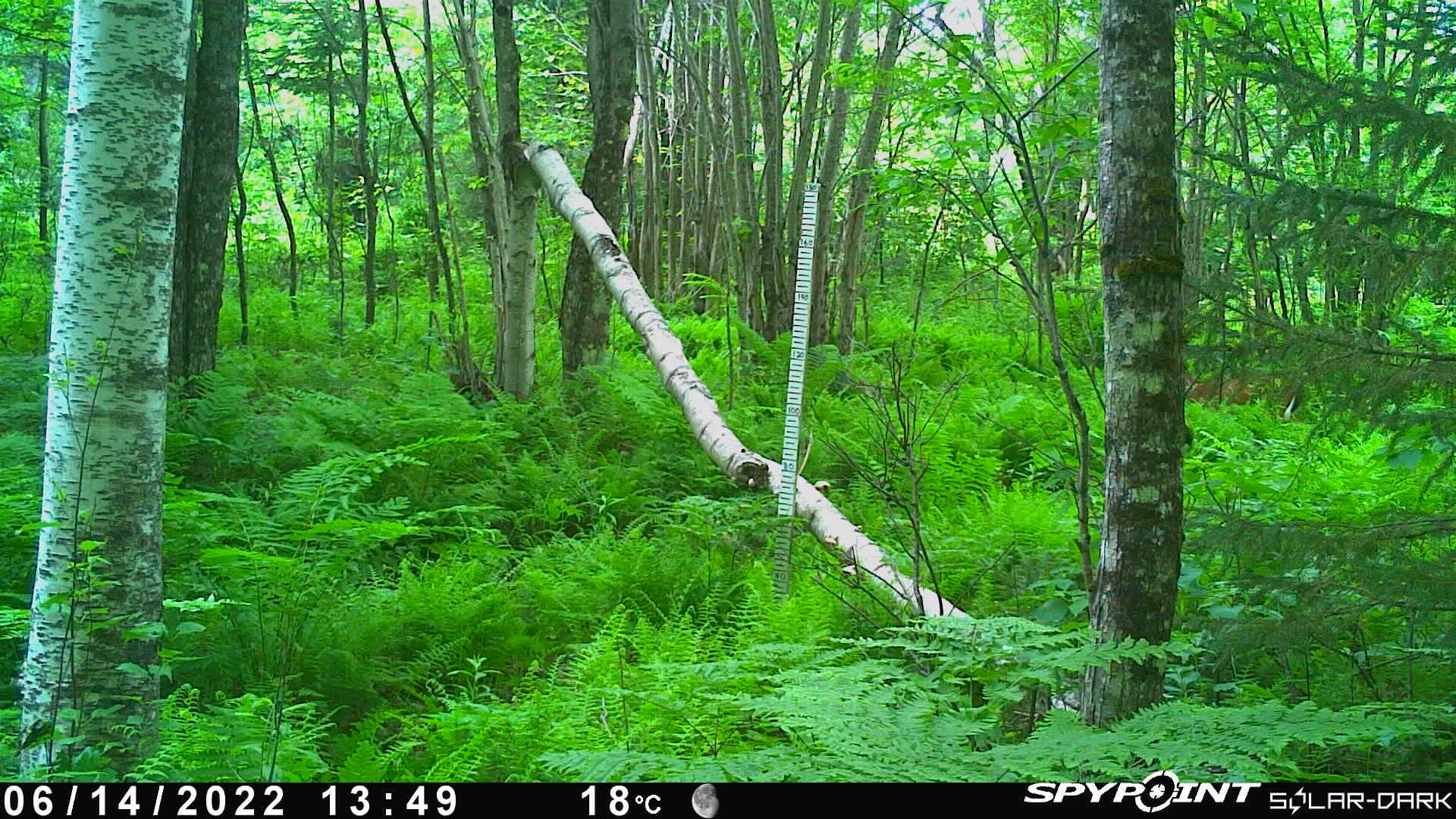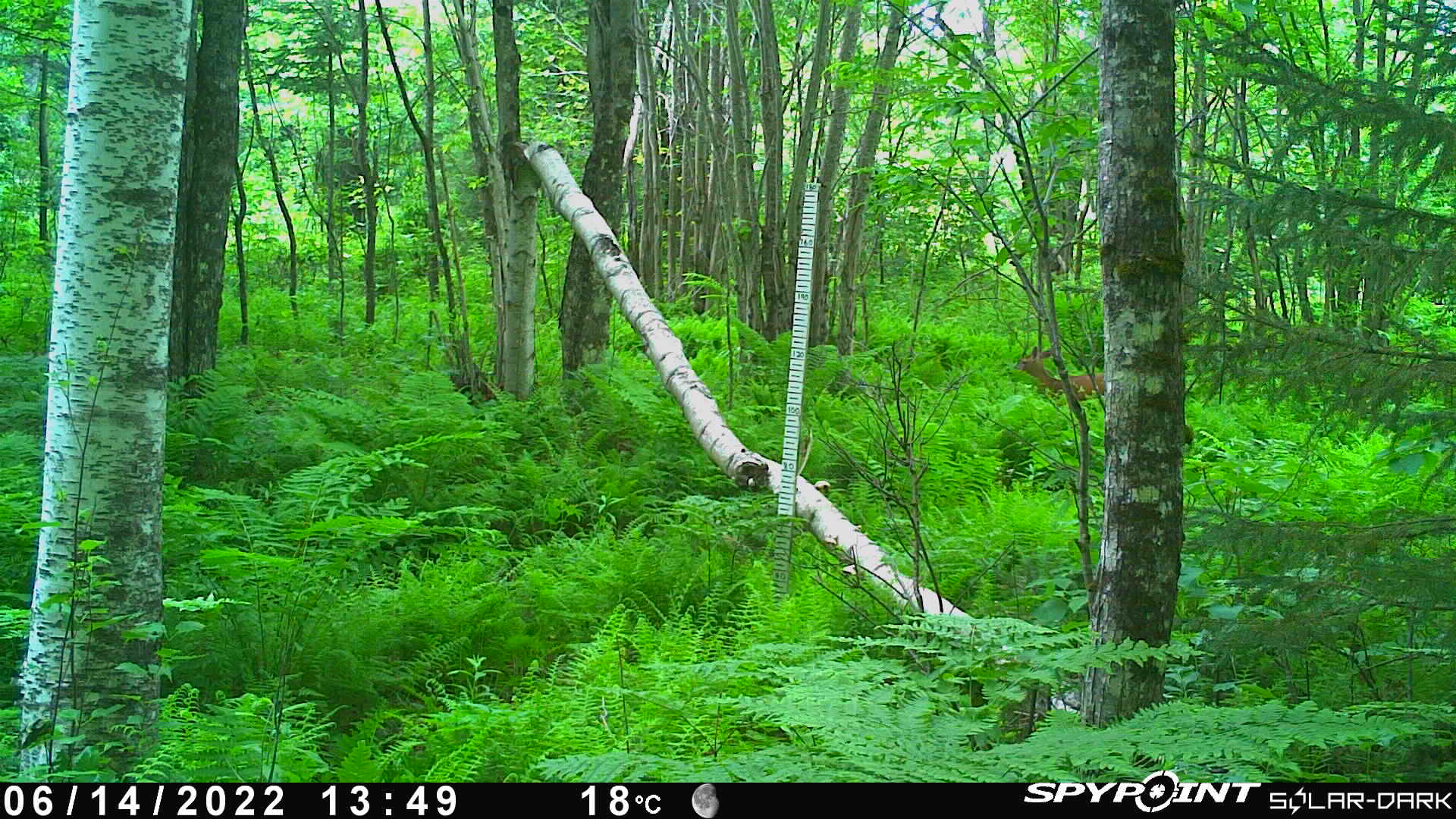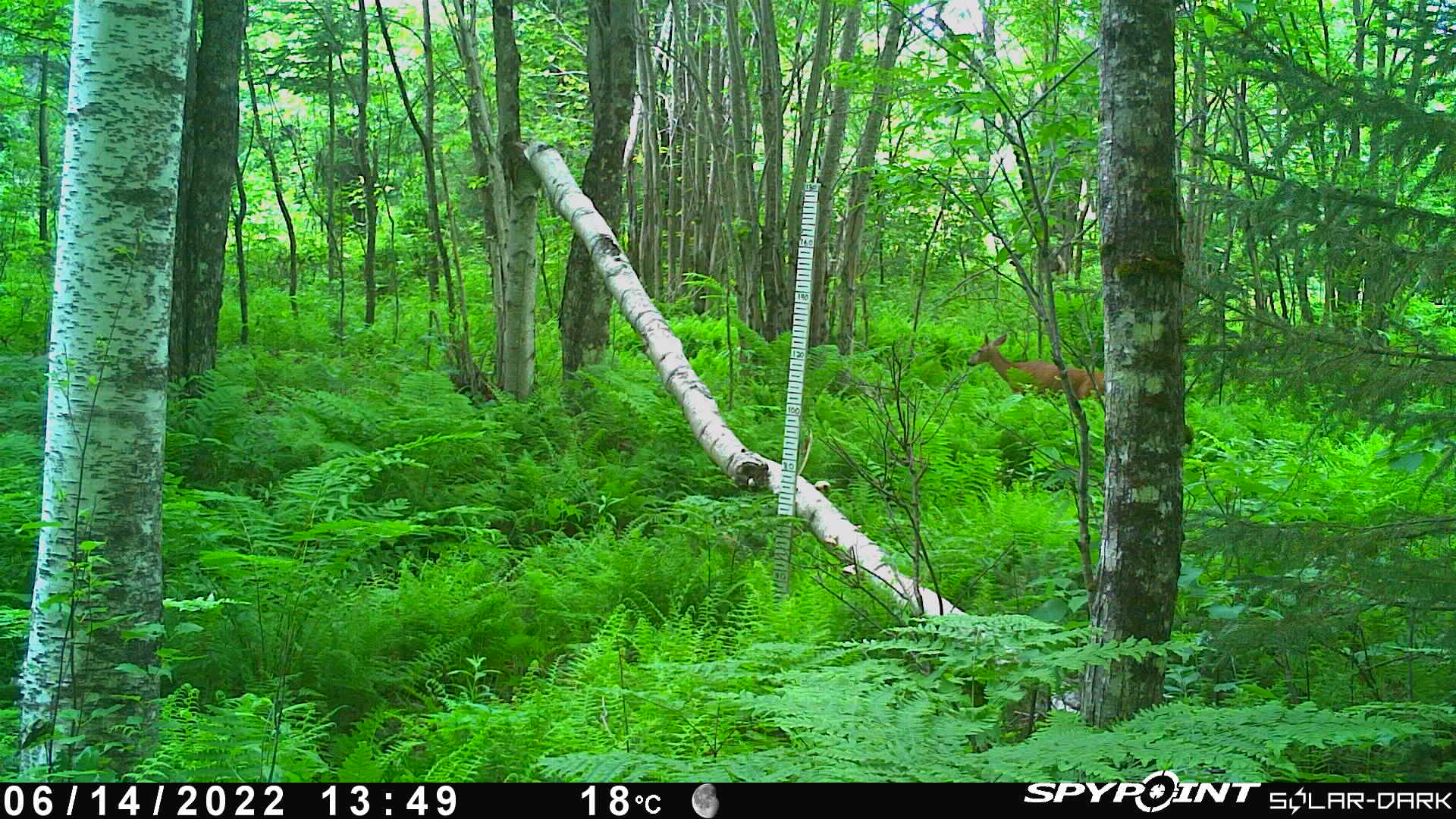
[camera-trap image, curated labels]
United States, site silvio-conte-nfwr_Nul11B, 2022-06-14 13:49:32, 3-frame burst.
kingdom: Animalia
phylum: Chordata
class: Mammalia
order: Artiodactyla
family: Cervidae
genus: Odocoileus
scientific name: Odocoileus virginianus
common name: white-tailed deer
White-tailed deer (Odocoileus virginianus).